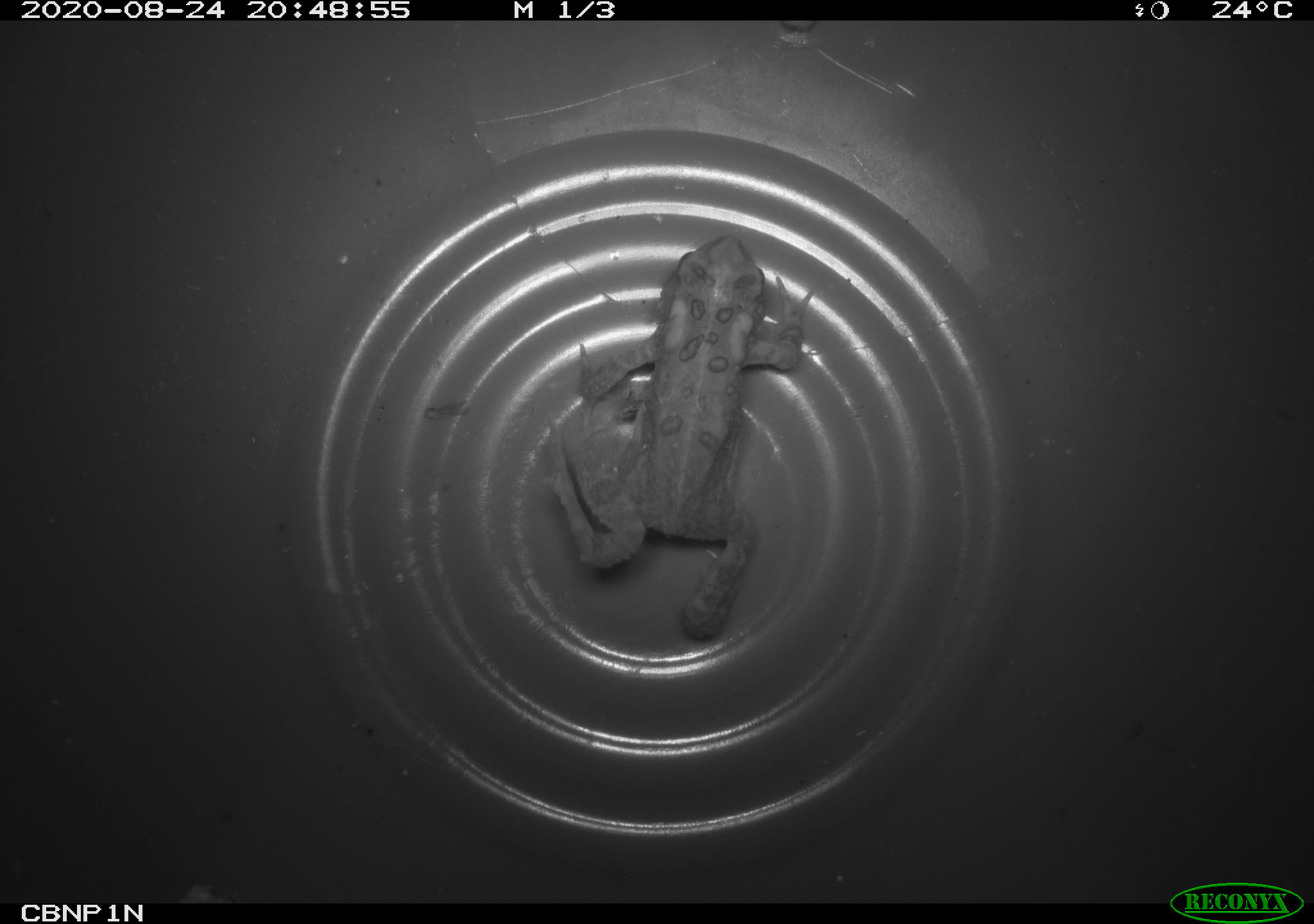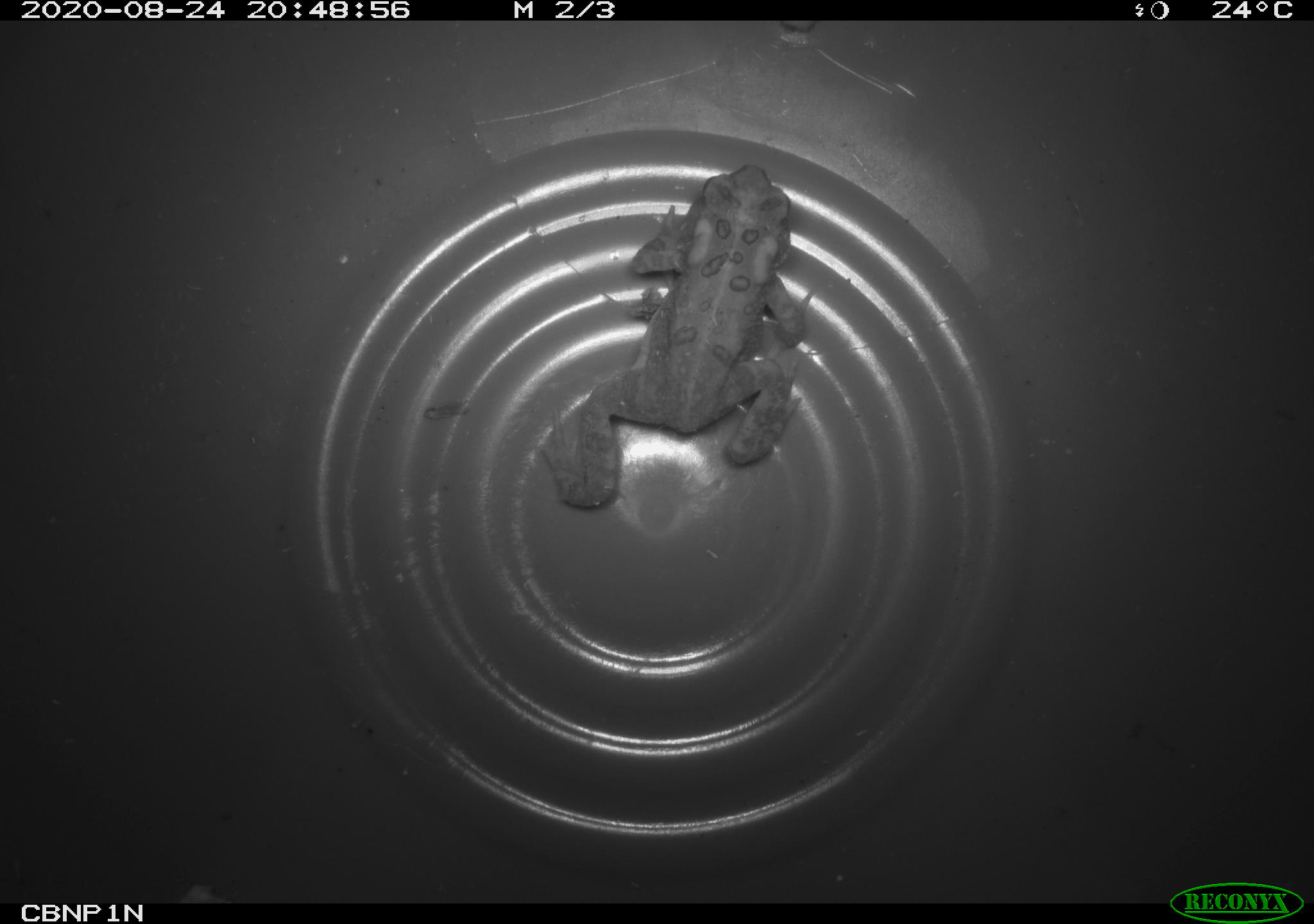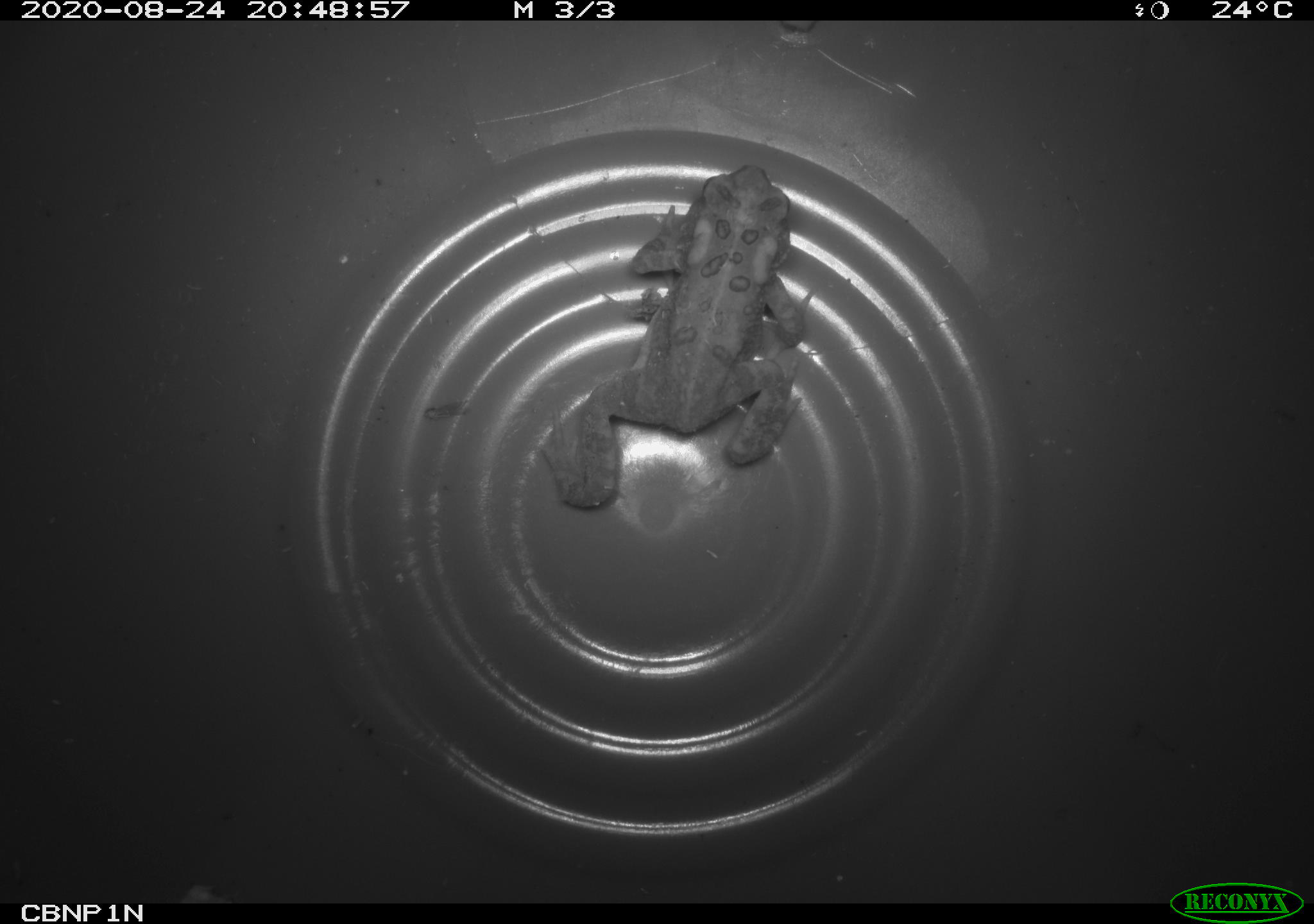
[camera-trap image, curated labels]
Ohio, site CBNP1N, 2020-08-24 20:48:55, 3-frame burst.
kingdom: Animalia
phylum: Chordata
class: Amphibia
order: Anura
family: Bufonidae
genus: Anaxyrus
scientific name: Anaxyrus americanus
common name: american toad